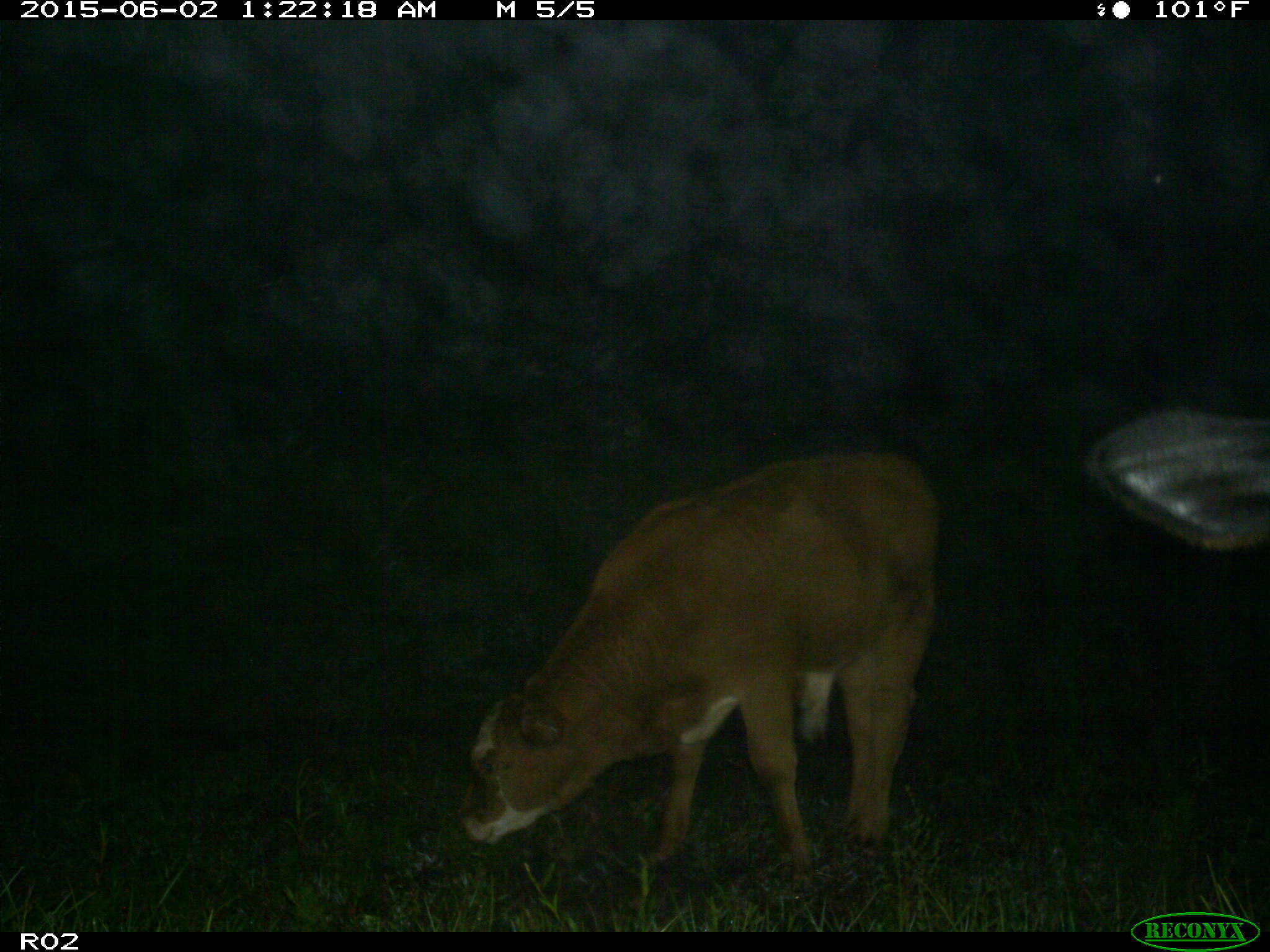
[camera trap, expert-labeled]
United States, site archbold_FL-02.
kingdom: Animalia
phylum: Chordata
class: Mammalia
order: Artiodactyla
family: Bovidae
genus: Bos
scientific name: Bos taurus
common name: domestic cow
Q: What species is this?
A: Bos taurus (domestic cow).